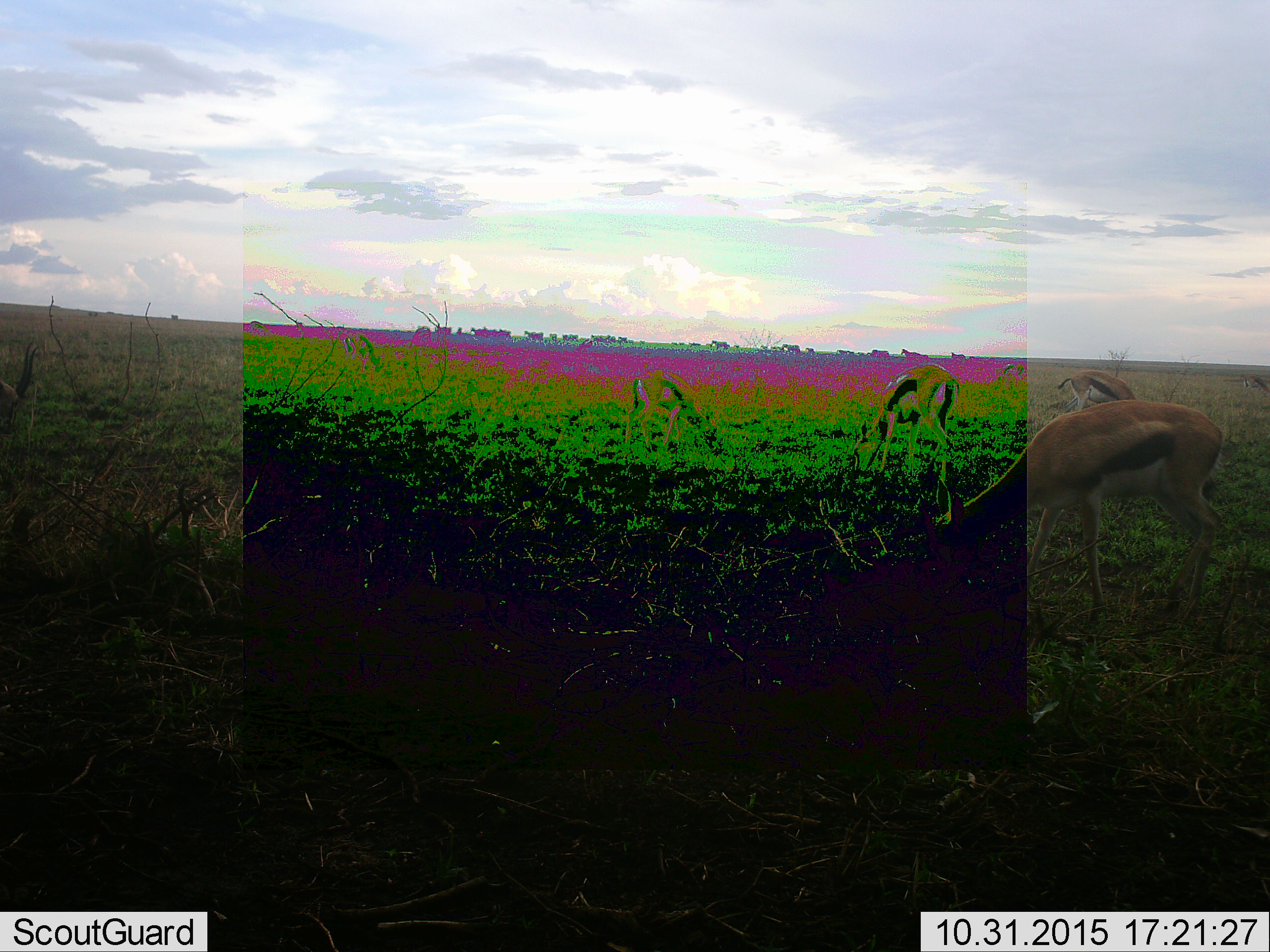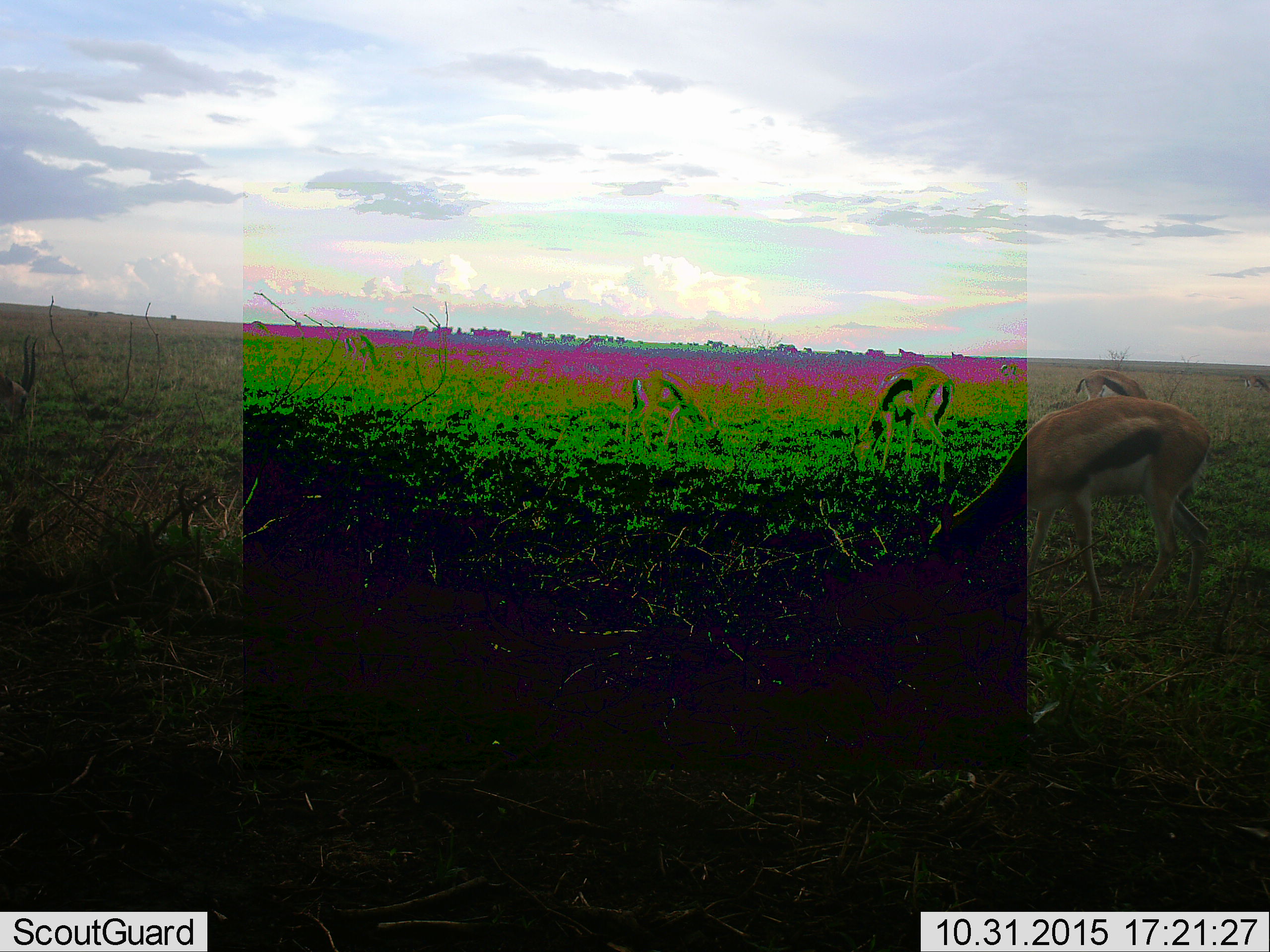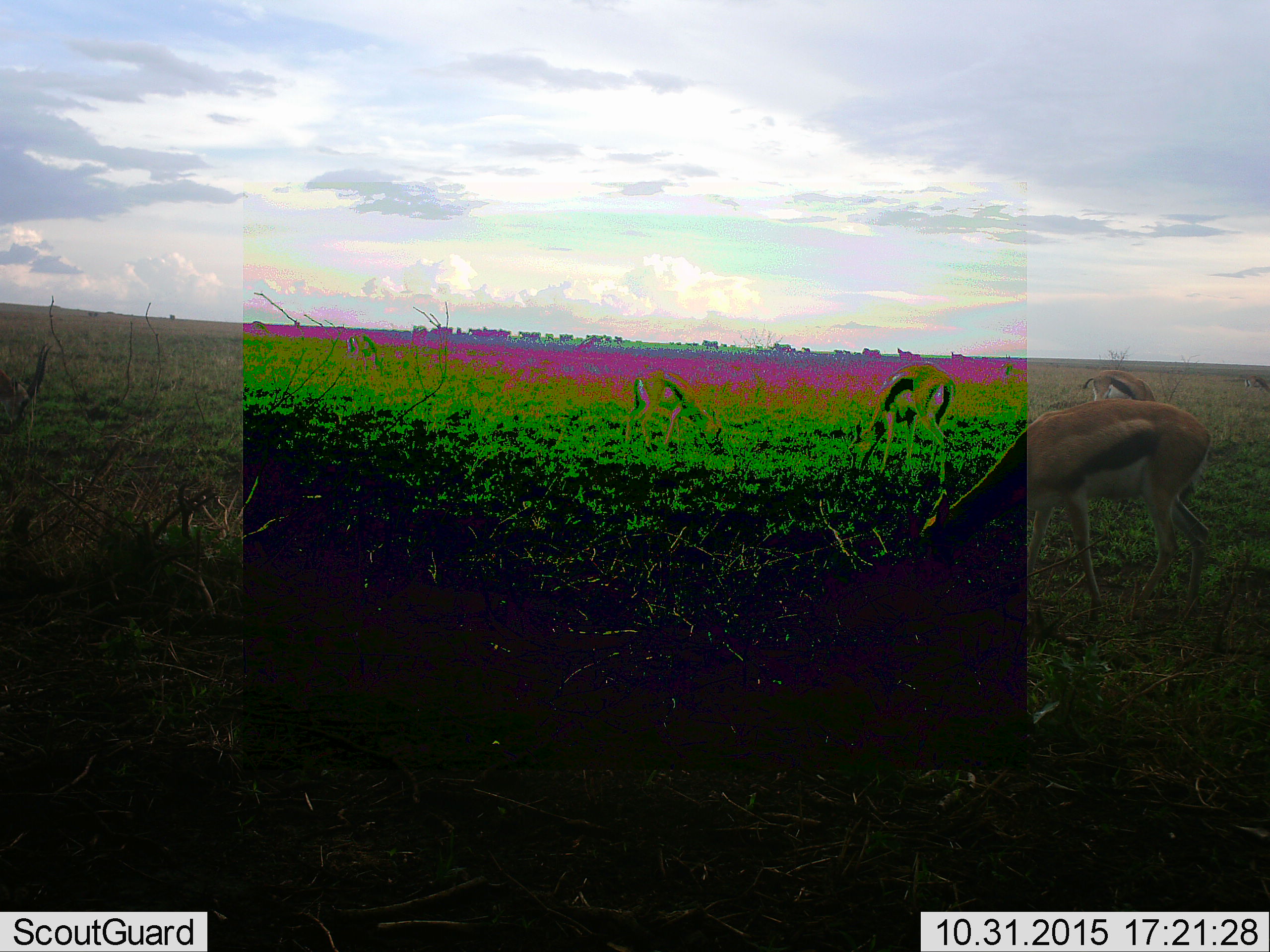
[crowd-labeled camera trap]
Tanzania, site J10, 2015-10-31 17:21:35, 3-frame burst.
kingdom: Animalia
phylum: Chordata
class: Mammalia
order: Artiodactyla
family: Bovidae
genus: Eudorcas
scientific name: Eudorcas thomsonii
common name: thomson's gazelle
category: gazellethomsons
Gazellethomsons (thomson's gazelle) (Eudorcas thomsonii), count 5. Behavior (volunteer vote fractions): standing 29%, resting 14%, moving 29%, interacting 0%. Young present (vote fraction): 14%. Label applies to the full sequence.